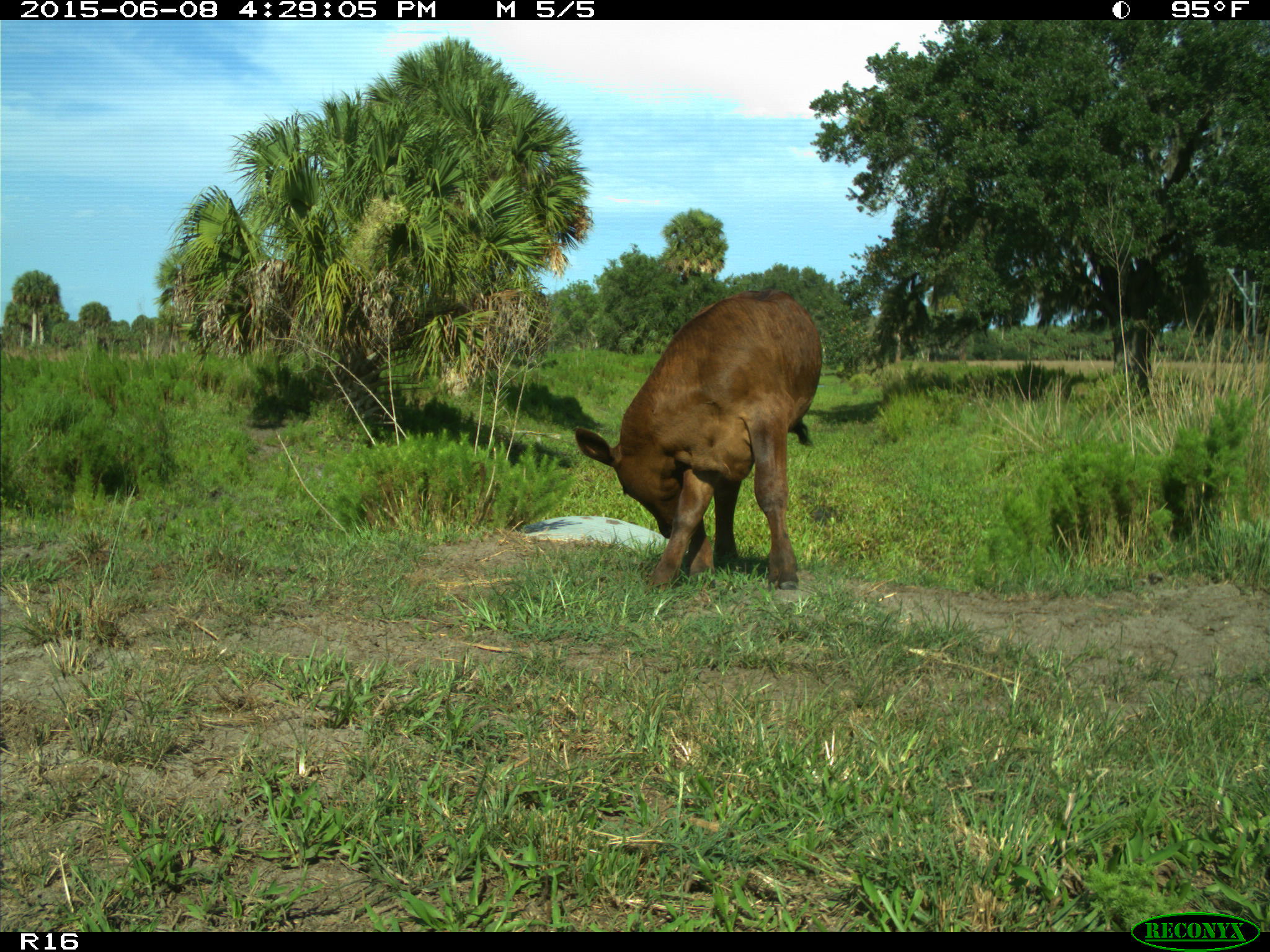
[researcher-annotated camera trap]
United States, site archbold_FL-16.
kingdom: Animalia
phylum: Chordata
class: Mammalia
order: Artiodactyla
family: Bovidae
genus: Bos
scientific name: Bos taurus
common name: domestic cow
Bos taurus (domestic cow).